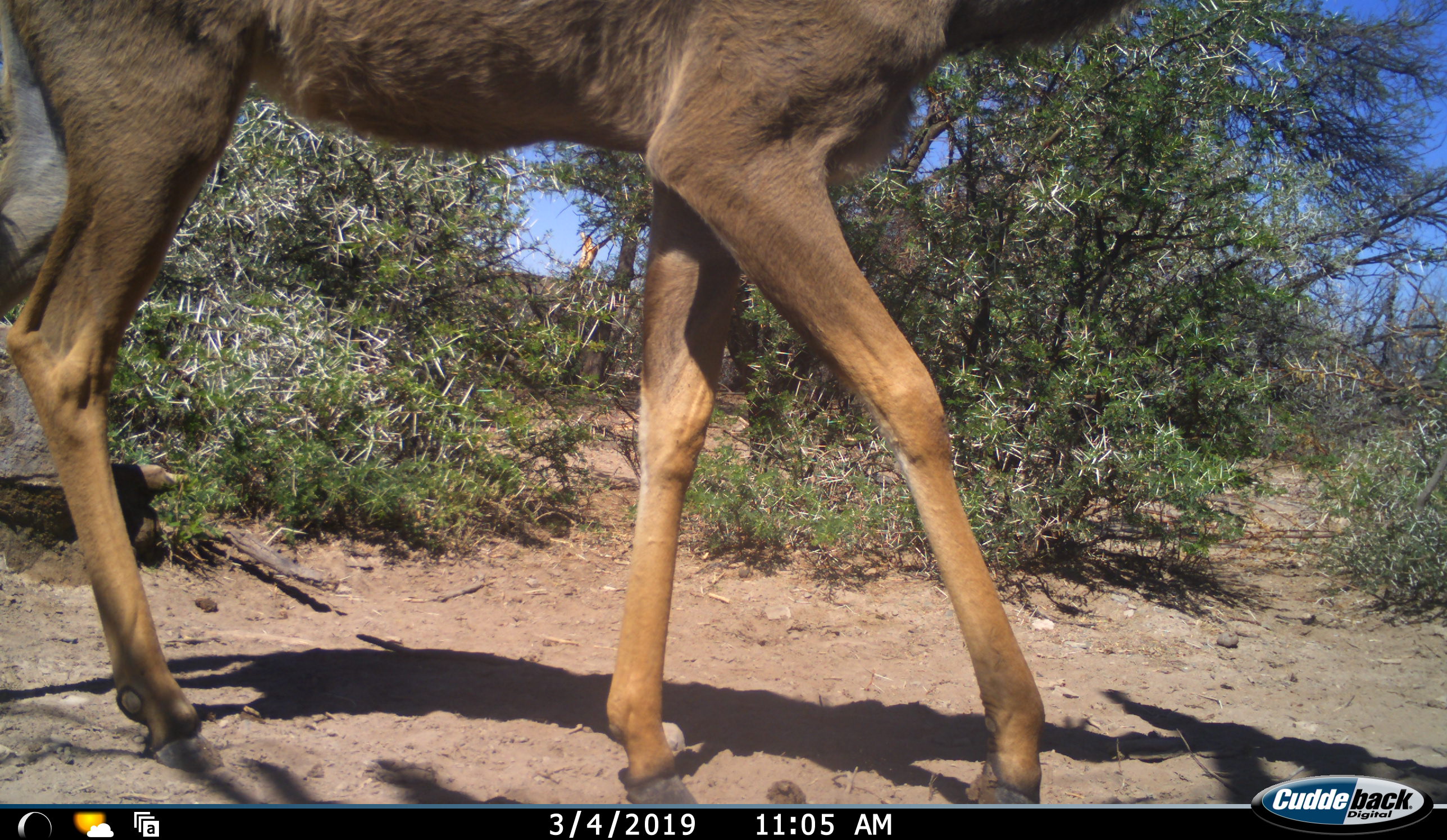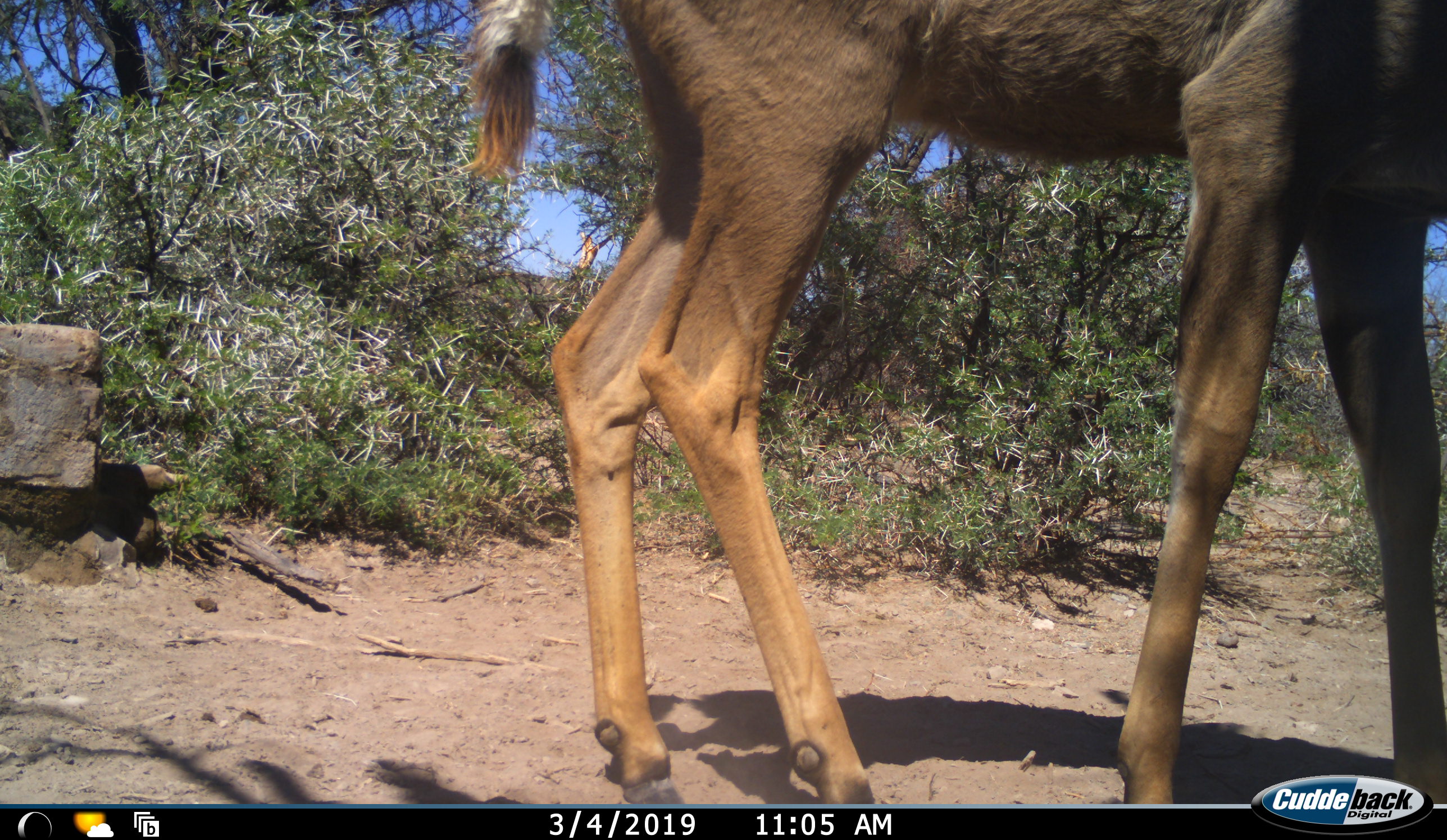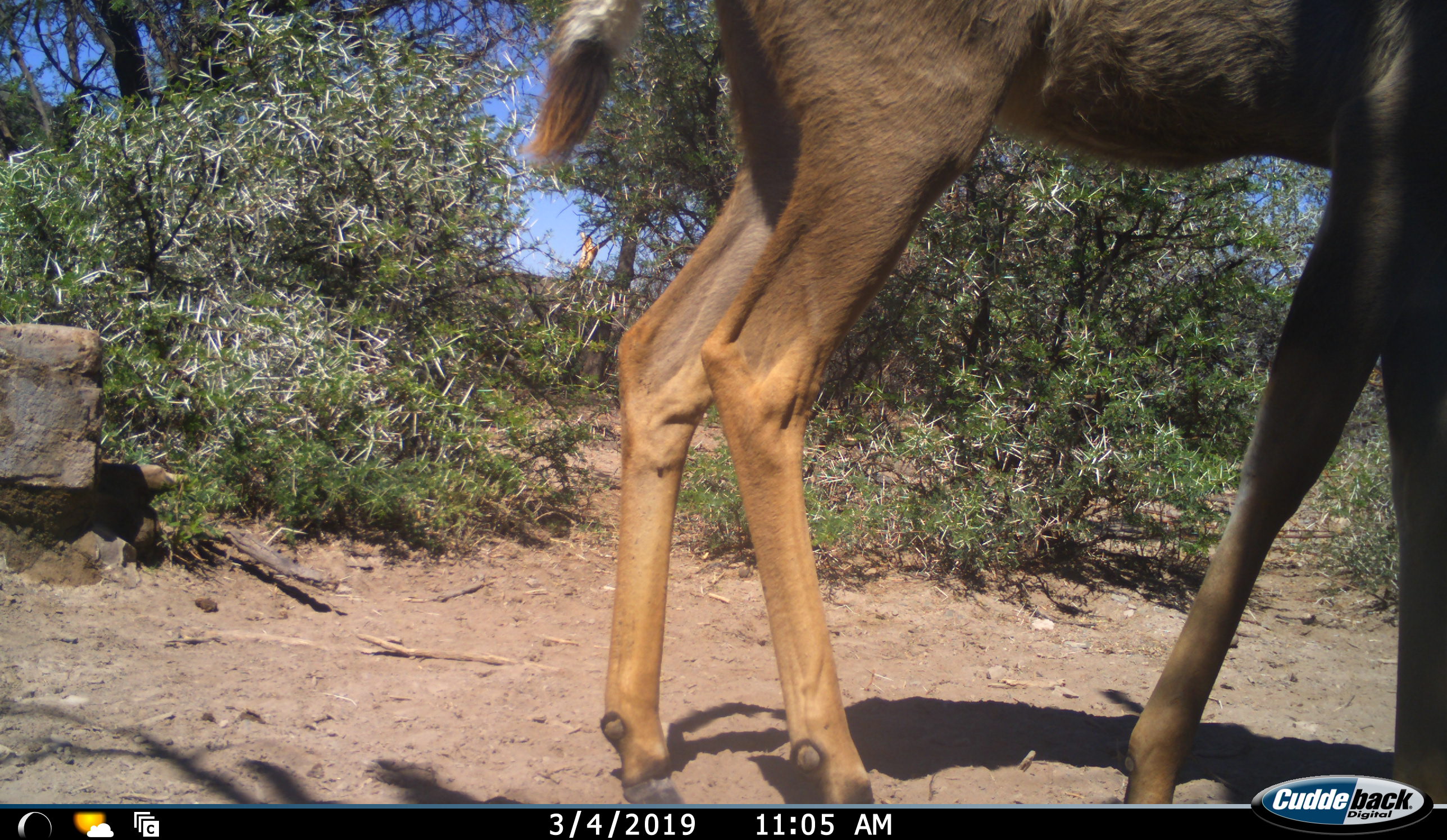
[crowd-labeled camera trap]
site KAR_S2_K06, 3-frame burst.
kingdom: Animalia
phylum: Chordata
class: Mammalia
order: Artiodactyla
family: Bovidae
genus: Tragelaphus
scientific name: Tragelaphus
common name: kudu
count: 1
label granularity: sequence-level